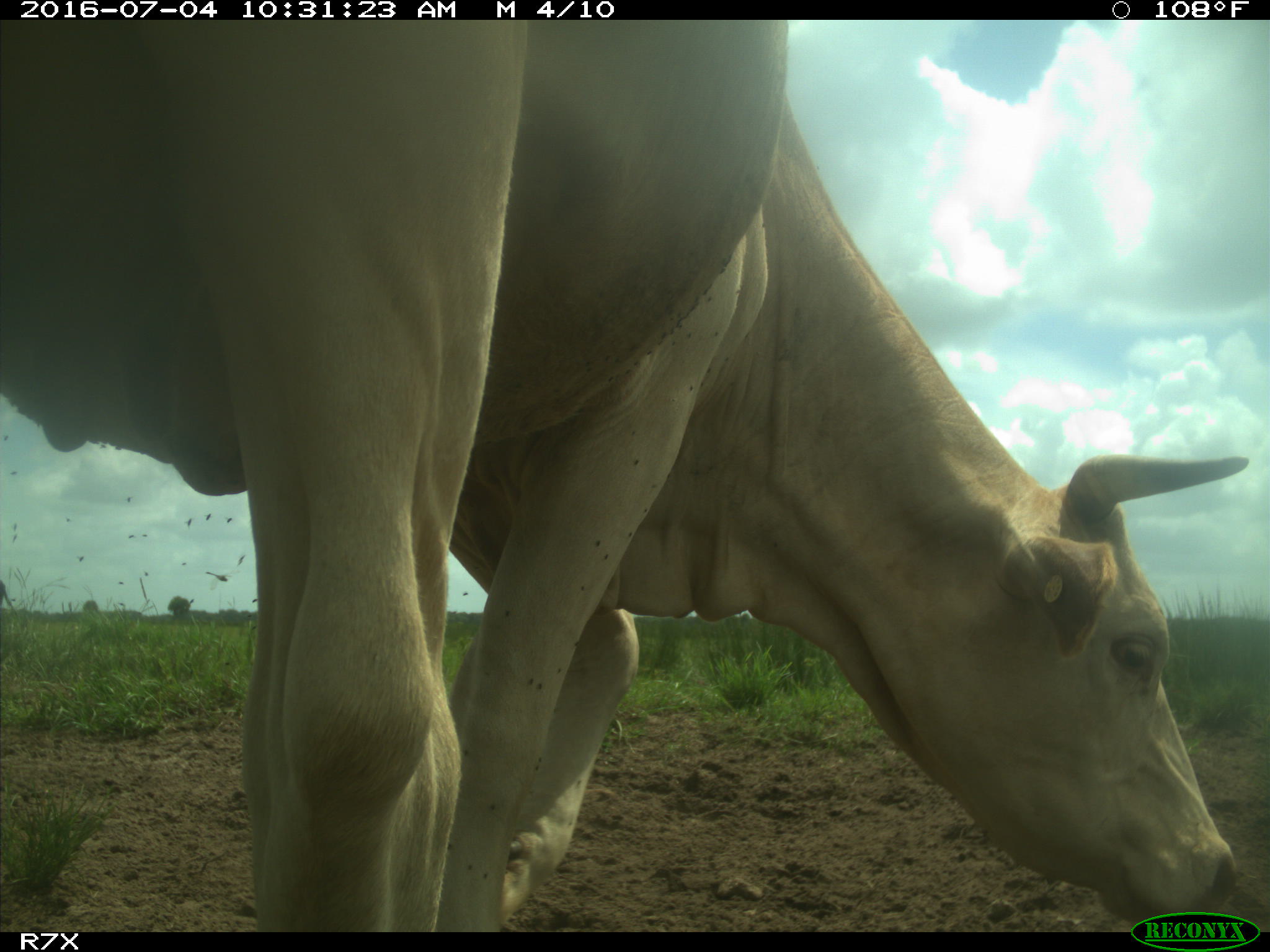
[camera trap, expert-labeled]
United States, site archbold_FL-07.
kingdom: Animalia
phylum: Chordata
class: Mammalia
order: Artiodactyla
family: Bovidae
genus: Bos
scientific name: Bos taurus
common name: domestic cow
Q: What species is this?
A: Bos taurus (domestic cow).